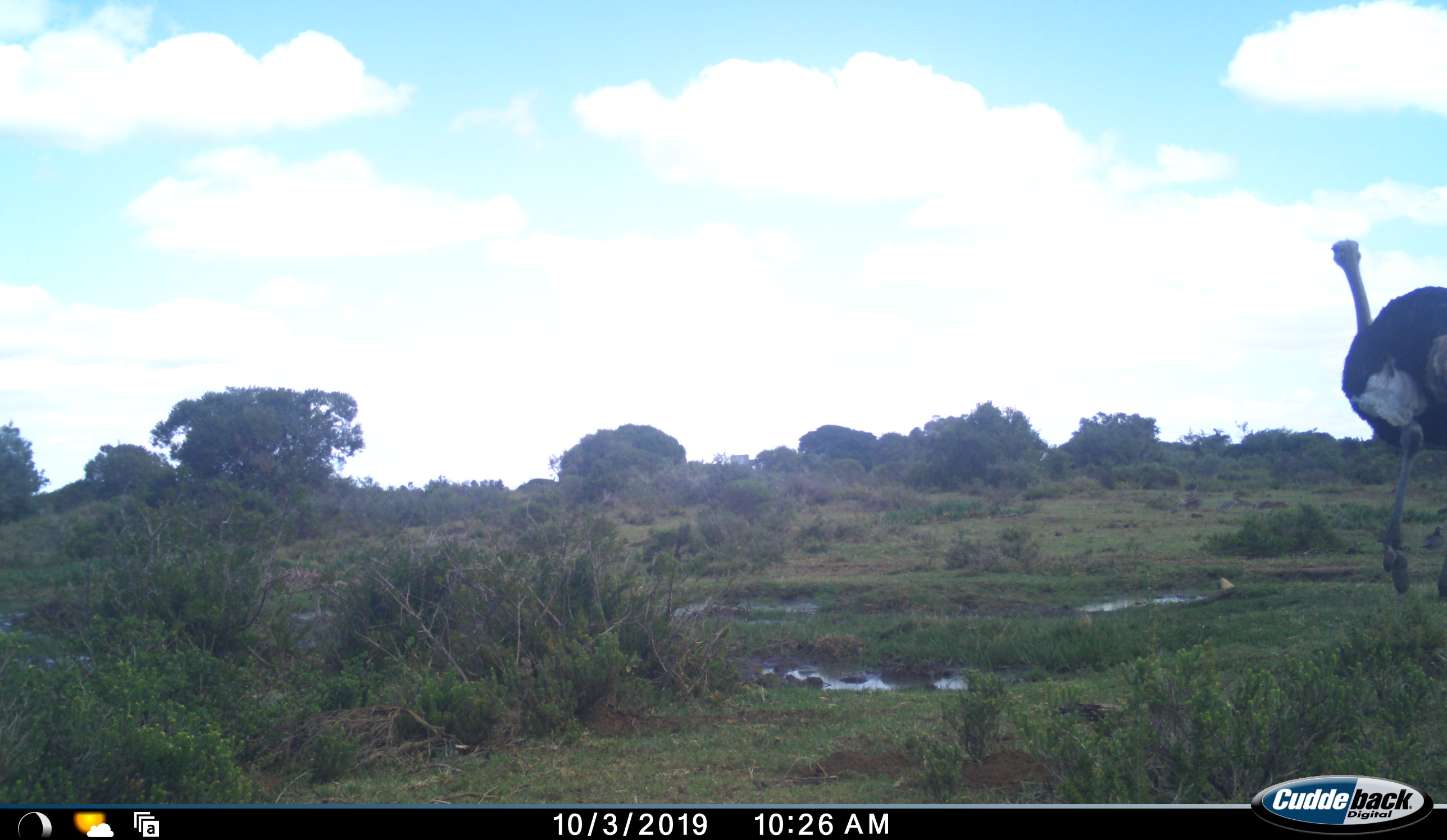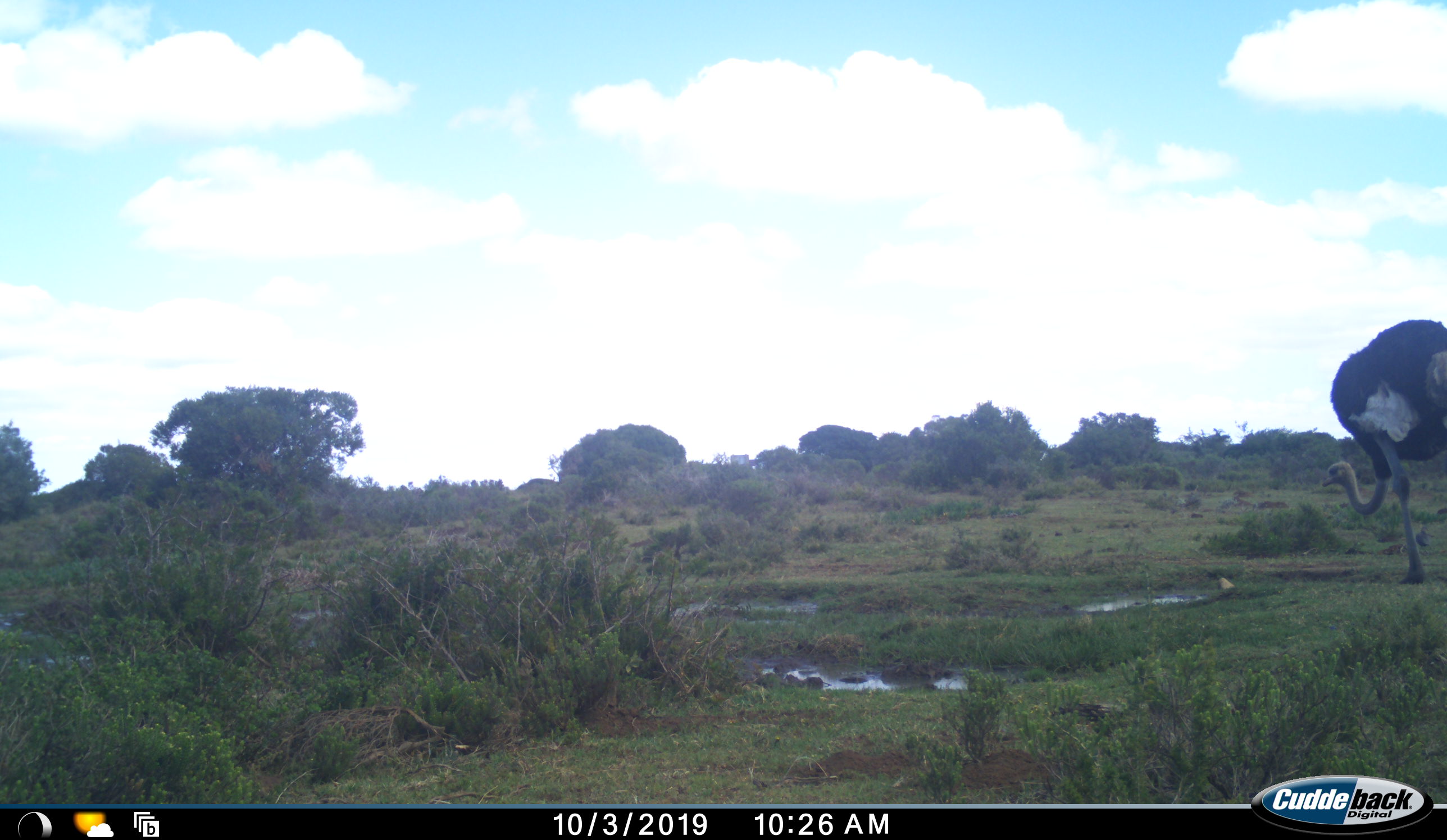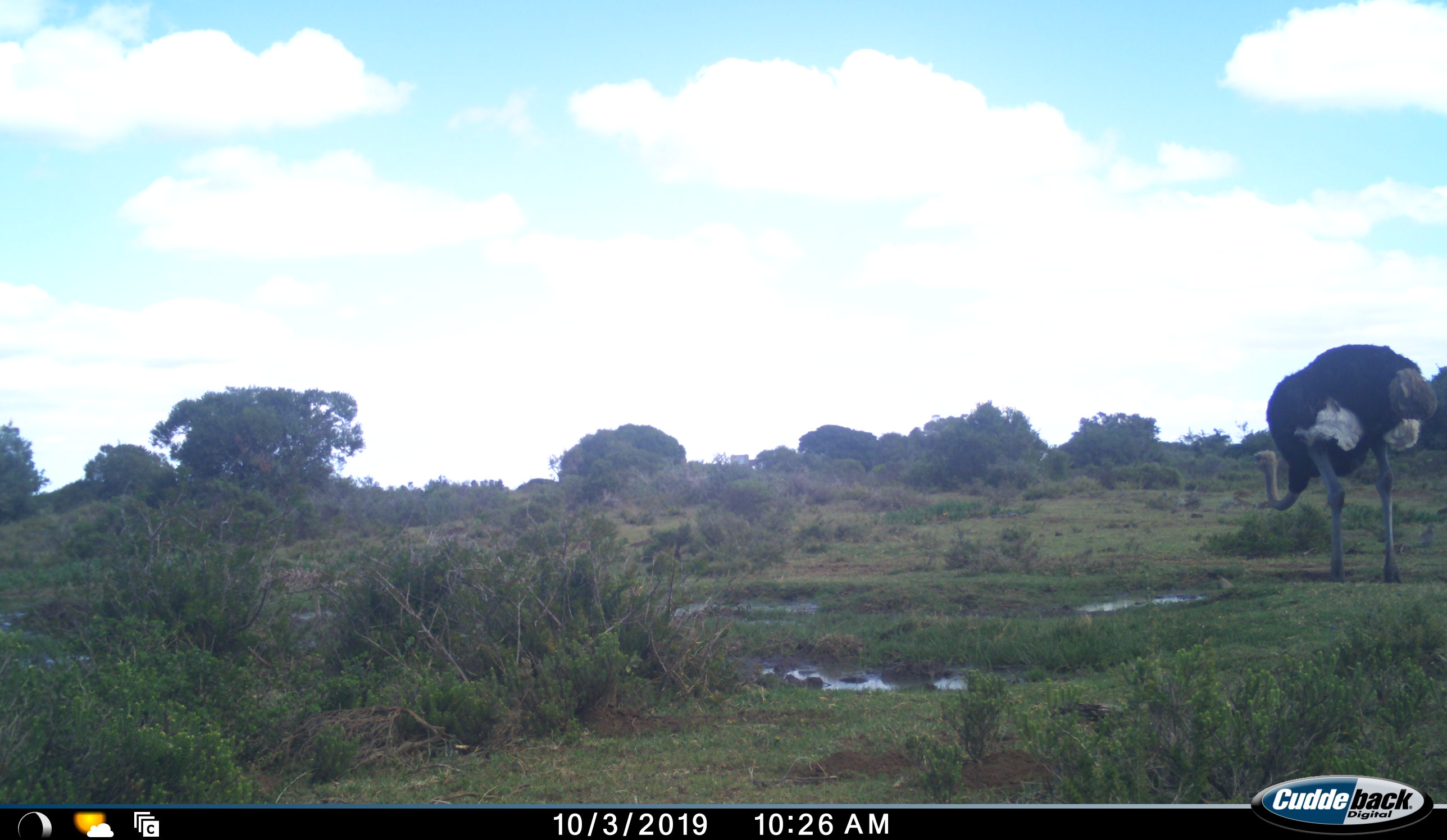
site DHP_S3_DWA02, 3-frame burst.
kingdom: Animalia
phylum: Chordata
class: Aves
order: Struthioniformes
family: Struthionidae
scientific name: Struthionidae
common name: ostrich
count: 1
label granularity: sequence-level